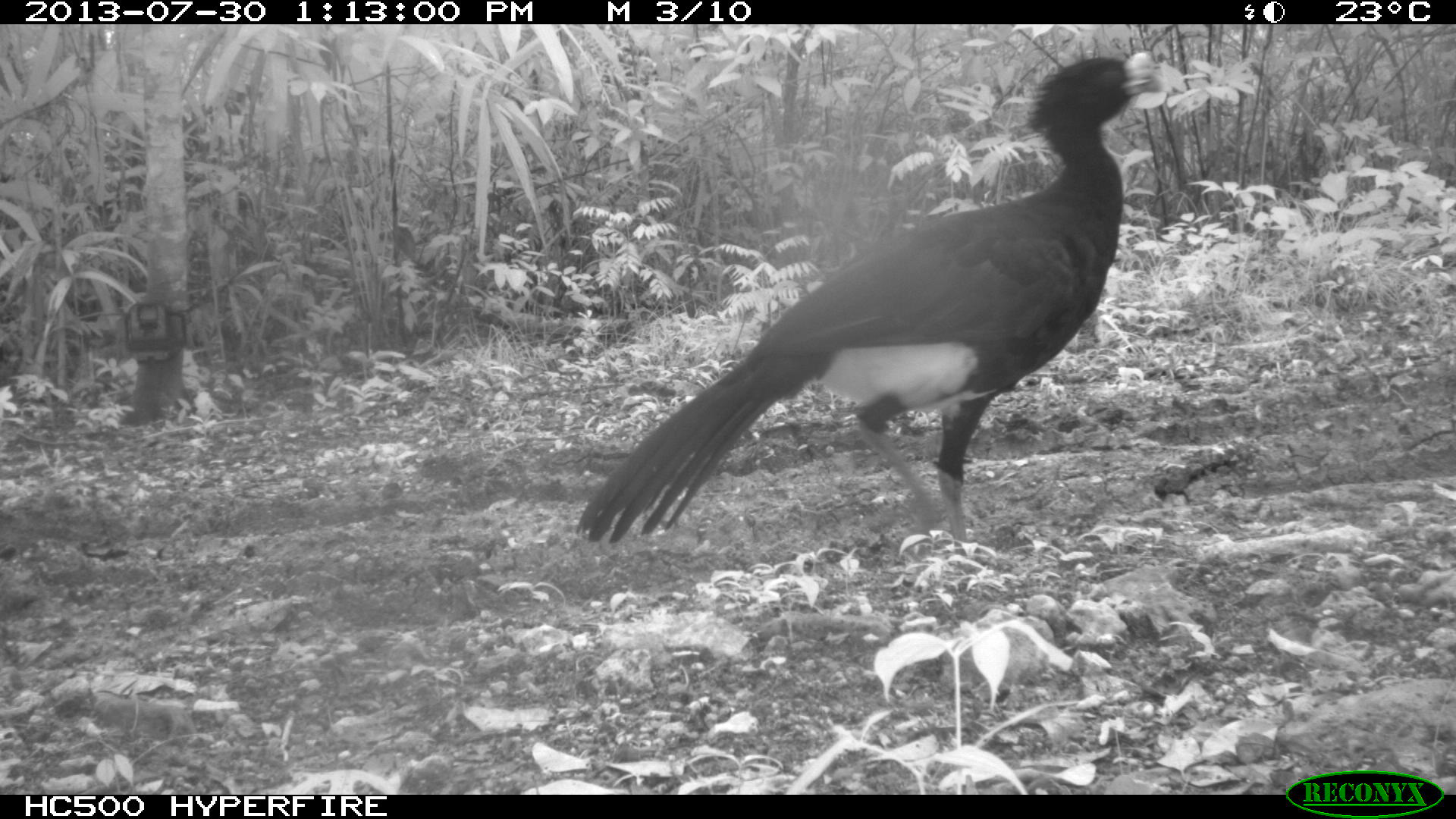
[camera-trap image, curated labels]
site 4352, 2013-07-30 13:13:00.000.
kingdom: Animalia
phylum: Chordata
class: Aves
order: Galliformes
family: Cracidae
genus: Crax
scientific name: Crax rubra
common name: great curassow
Crax rubra (great curassow), count 1, sex male.